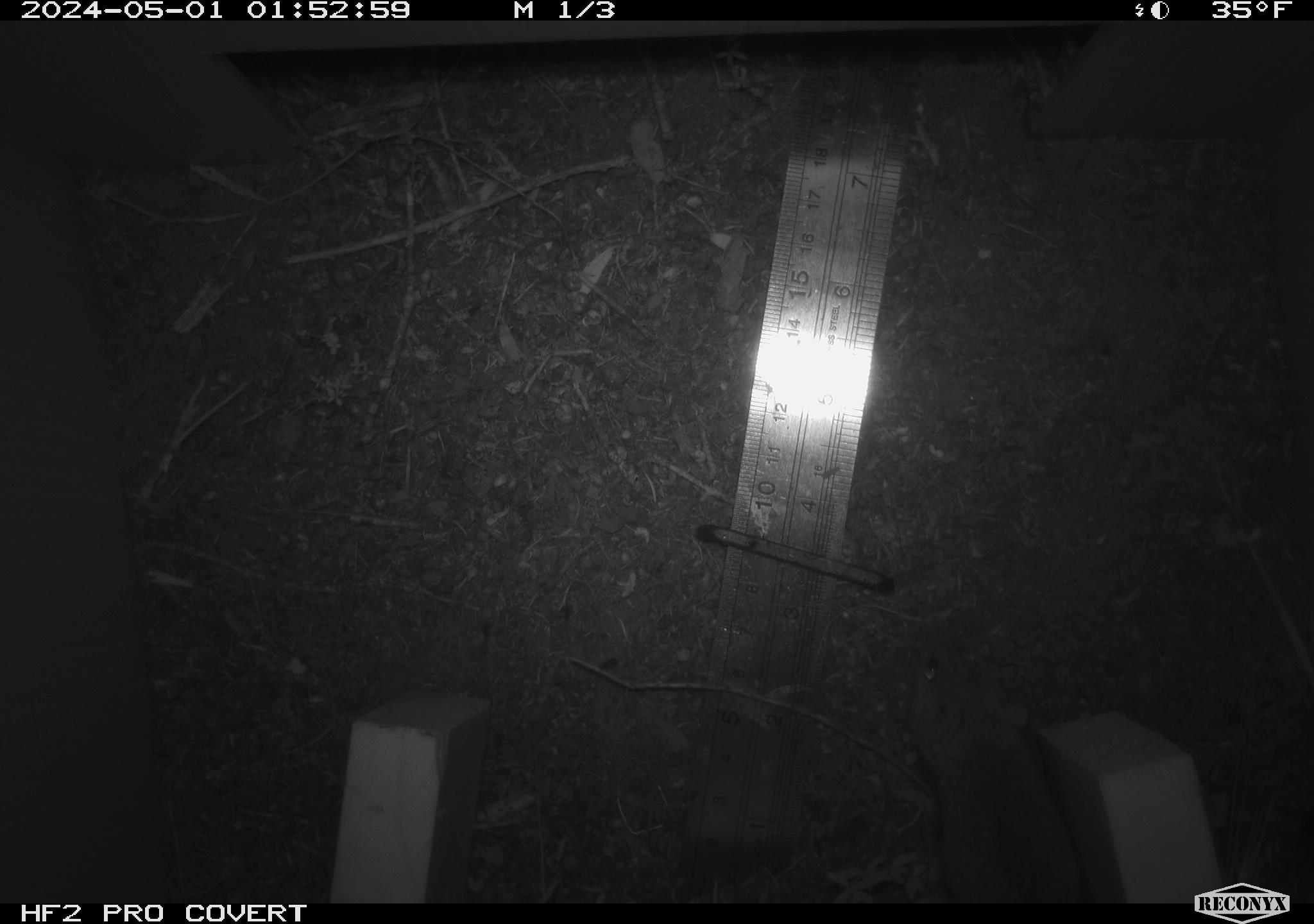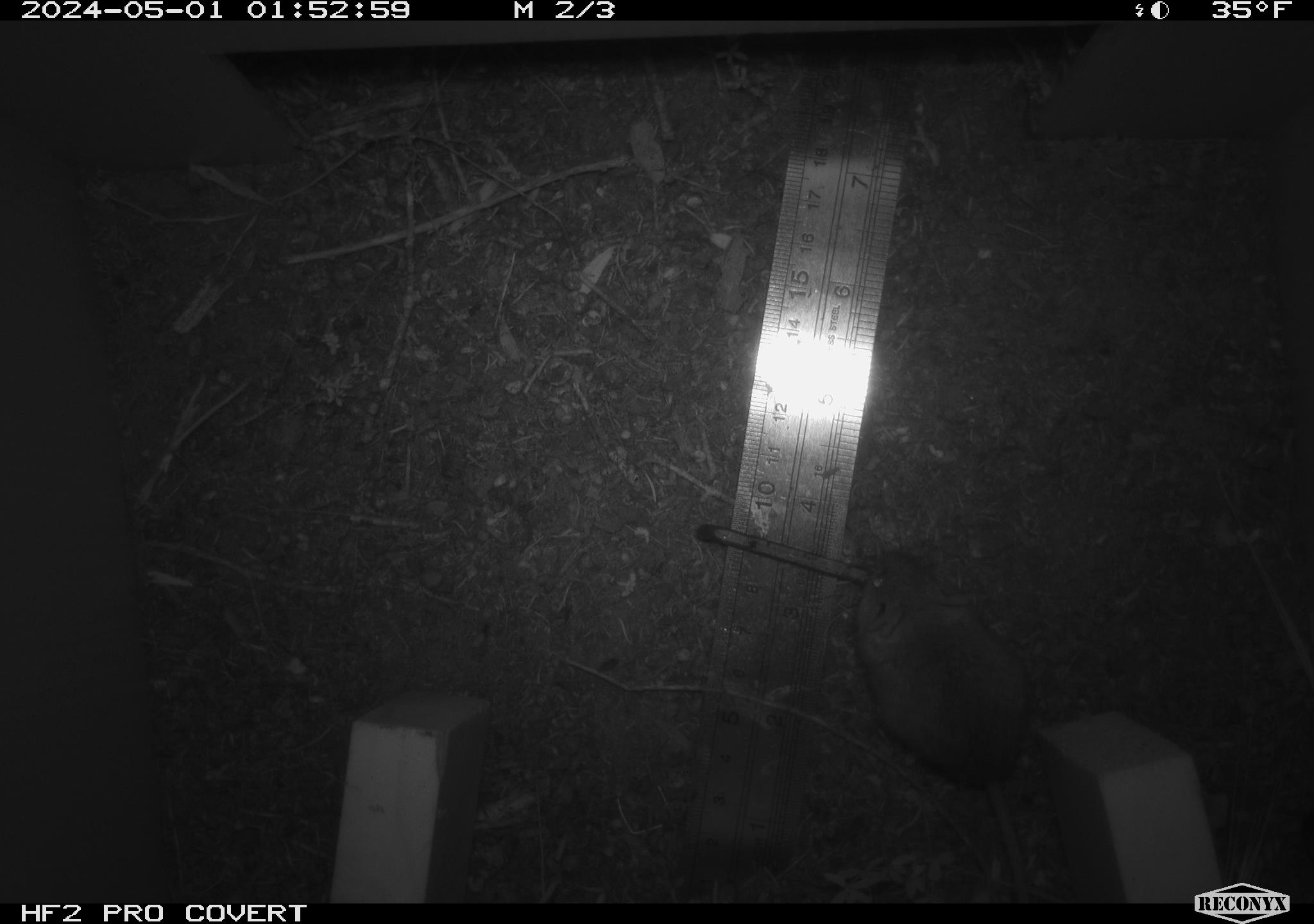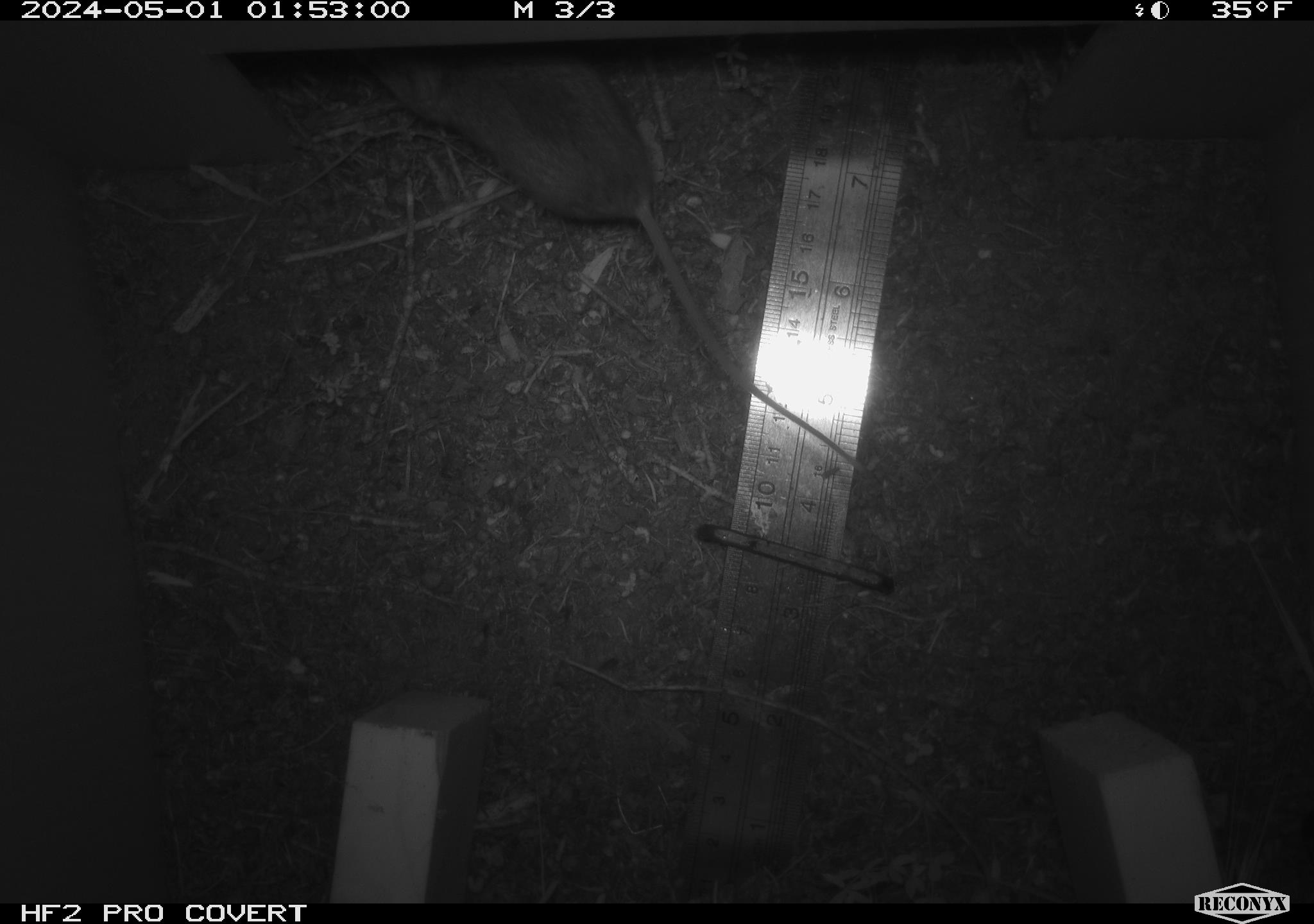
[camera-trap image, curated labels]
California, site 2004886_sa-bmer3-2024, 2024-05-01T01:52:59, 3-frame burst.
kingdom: Animalia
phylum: Chordata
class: Mammalia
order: Rodentia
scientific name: Rodentia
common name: mouse species